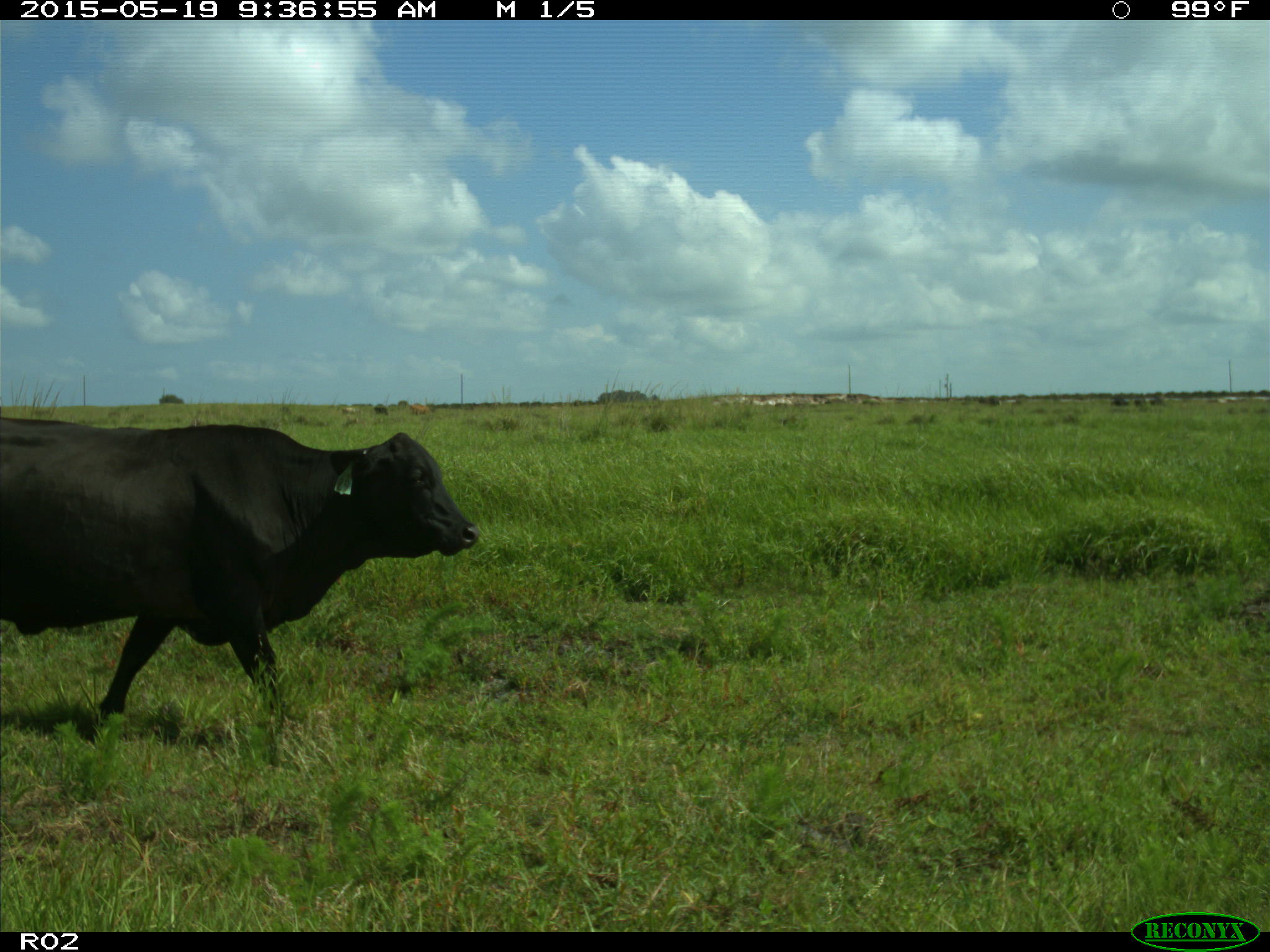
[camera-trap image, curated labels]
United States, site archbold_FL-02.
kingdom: Animalia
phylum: Chordata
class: Mammalia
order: Artiodactyla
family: Bovidae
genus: Bos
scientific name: Bos taurus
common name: domestic cow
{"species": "Bos taurus (domestic cow)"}